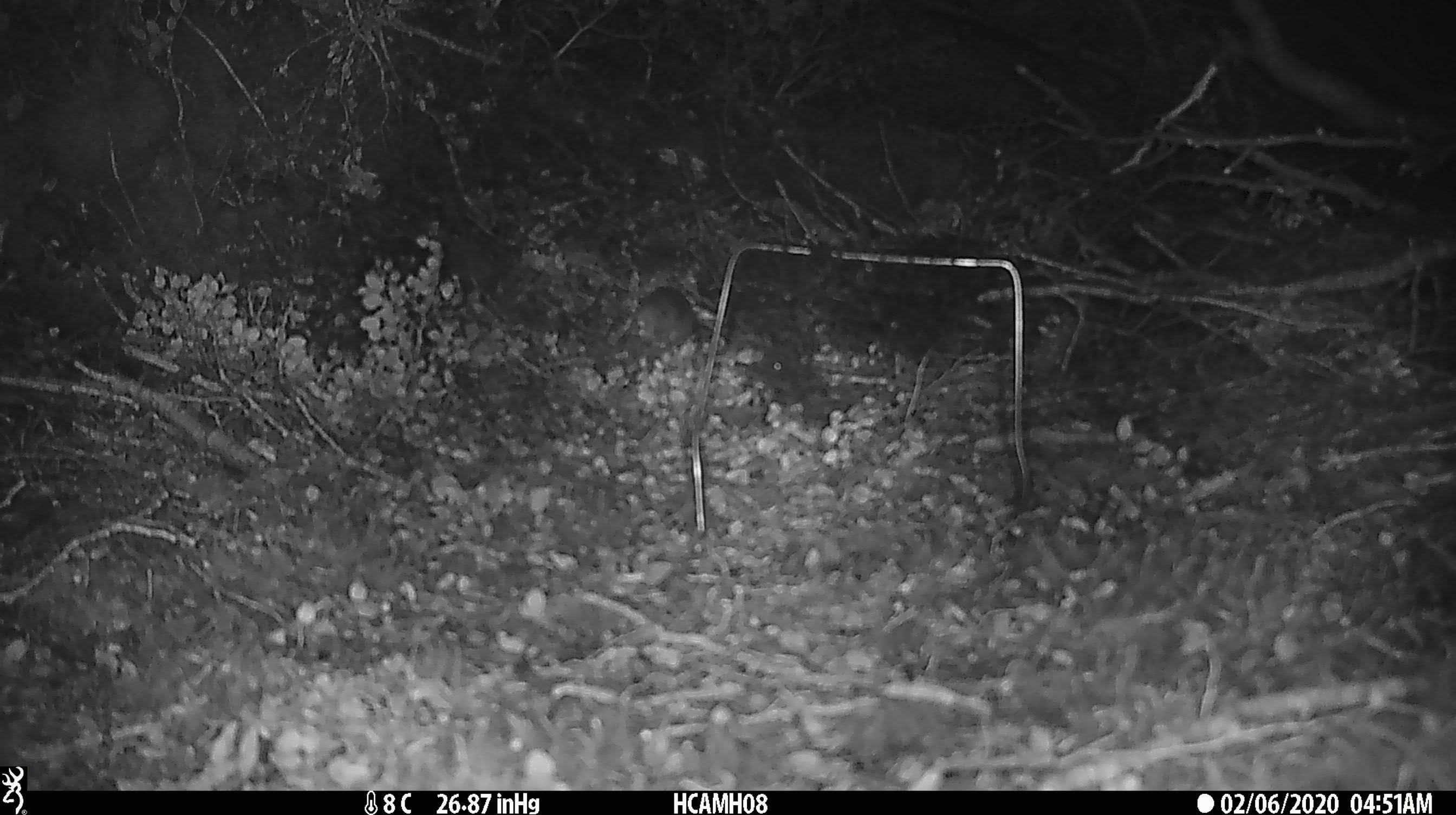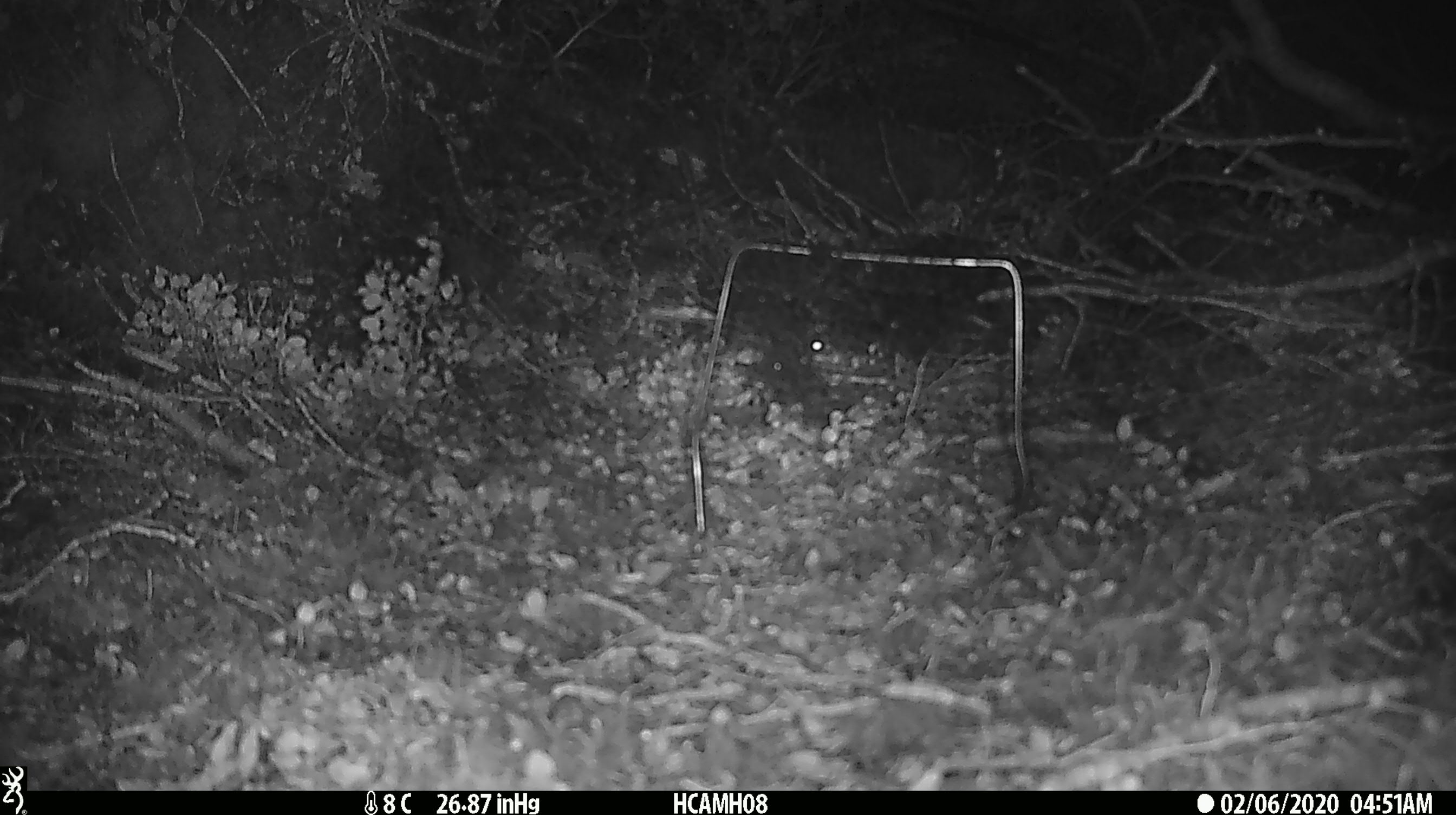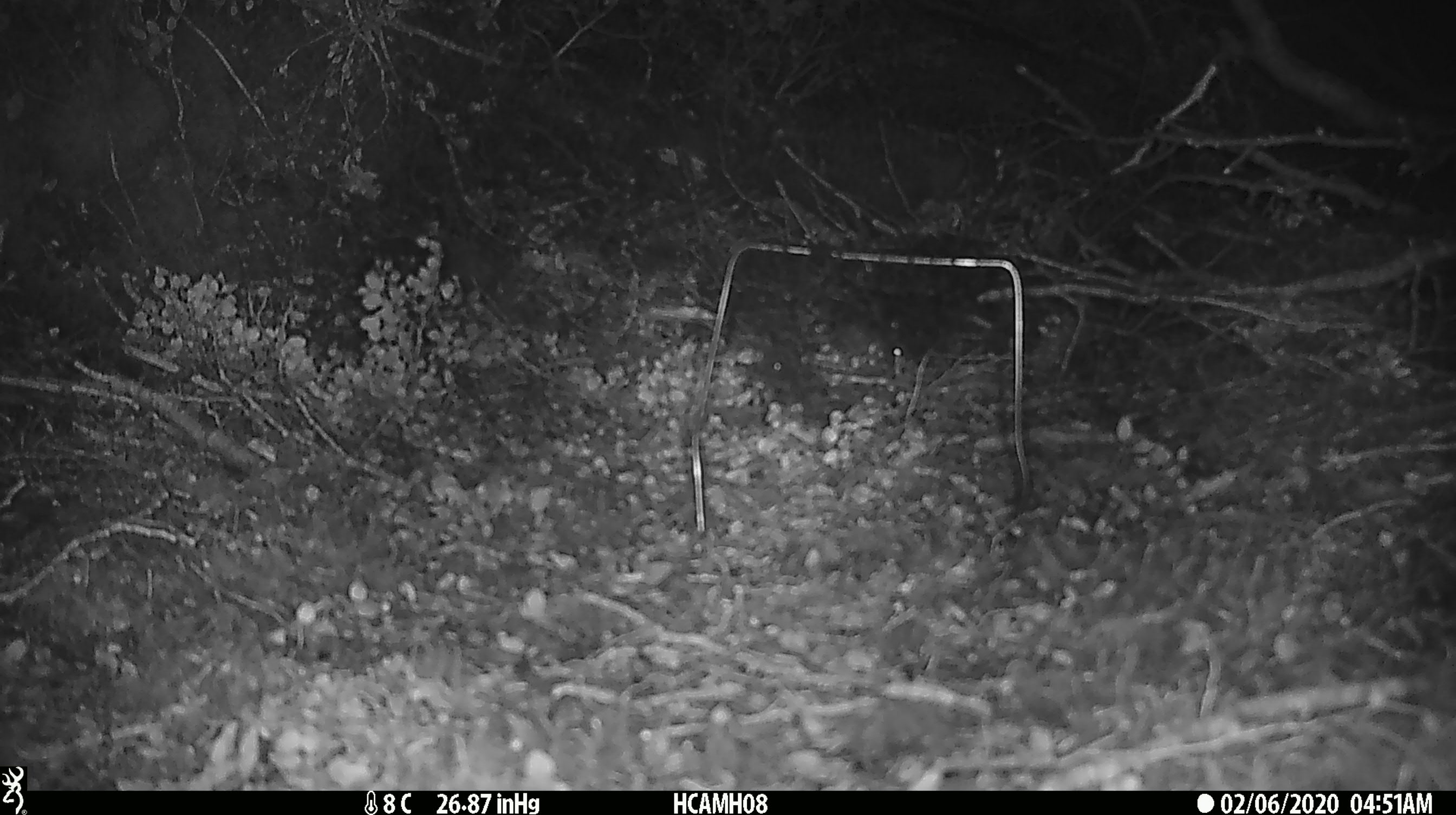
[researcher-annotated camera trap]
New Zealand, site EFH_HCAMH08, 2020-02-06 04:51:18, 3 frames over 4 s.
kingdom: Animalia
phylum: Chordata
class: Mammalia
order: Rodentia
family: Muridae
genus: Mus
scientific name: Mus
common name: mouse